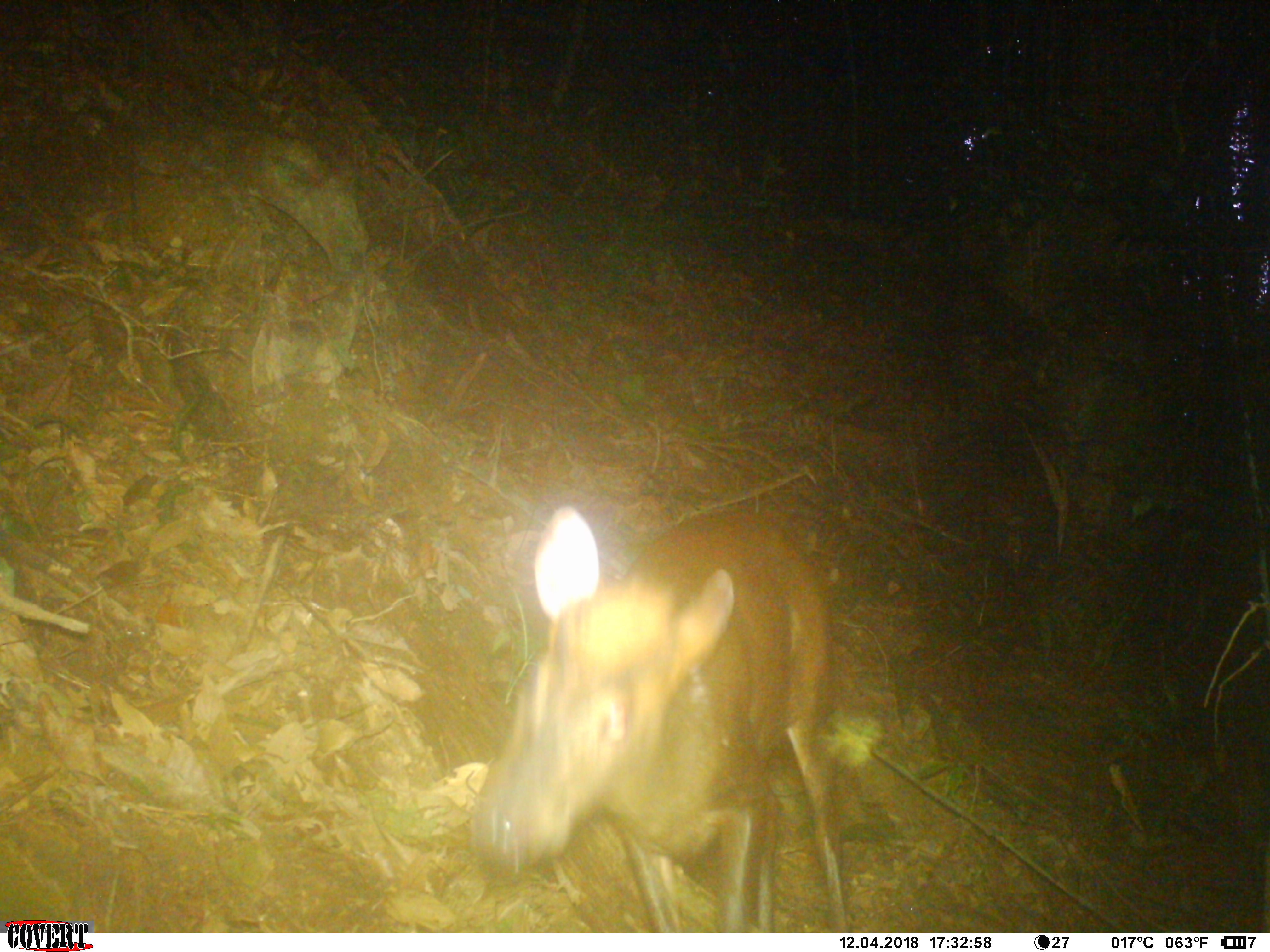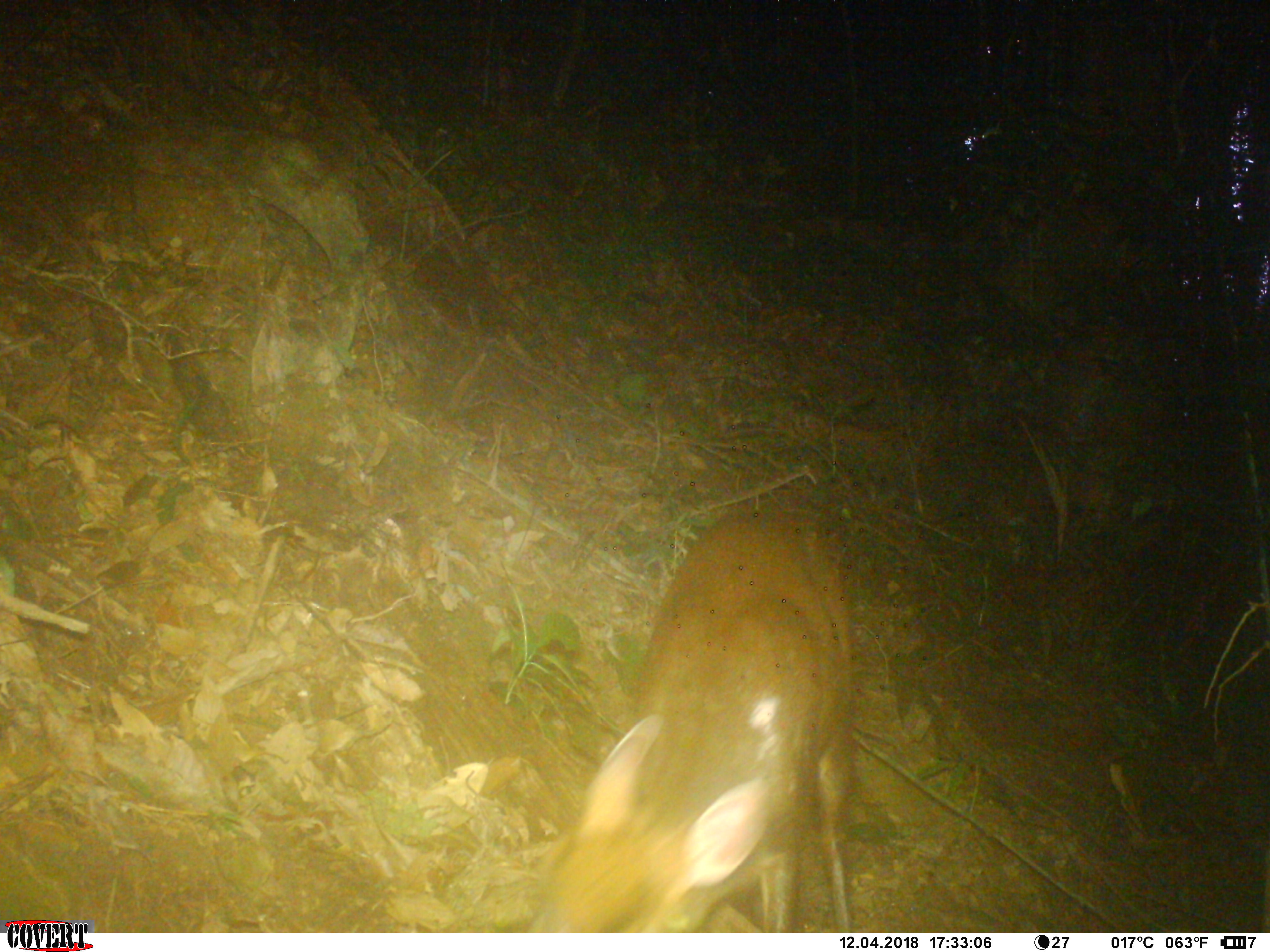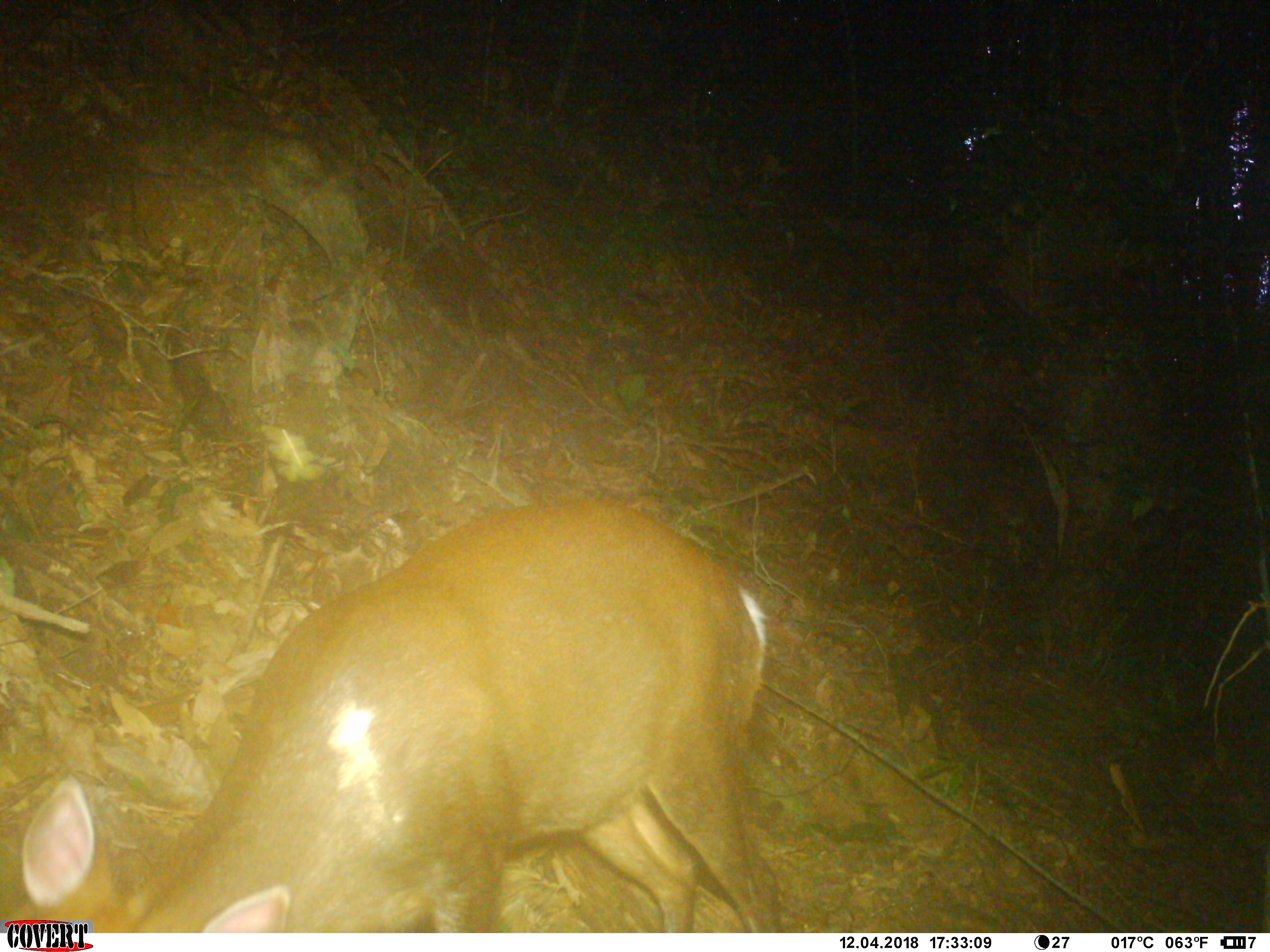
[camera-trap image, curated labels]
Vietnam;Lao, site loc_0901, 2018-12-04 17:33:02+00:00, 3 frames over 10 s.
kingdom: Animalia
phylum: Chordata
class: Mammalia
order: Artiodactyla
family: Cervidae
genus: Muntiacus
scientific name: Muntiacus rooseveltorum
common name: roosevelt's muntjac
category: roosevelts muntjac group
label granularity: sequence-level